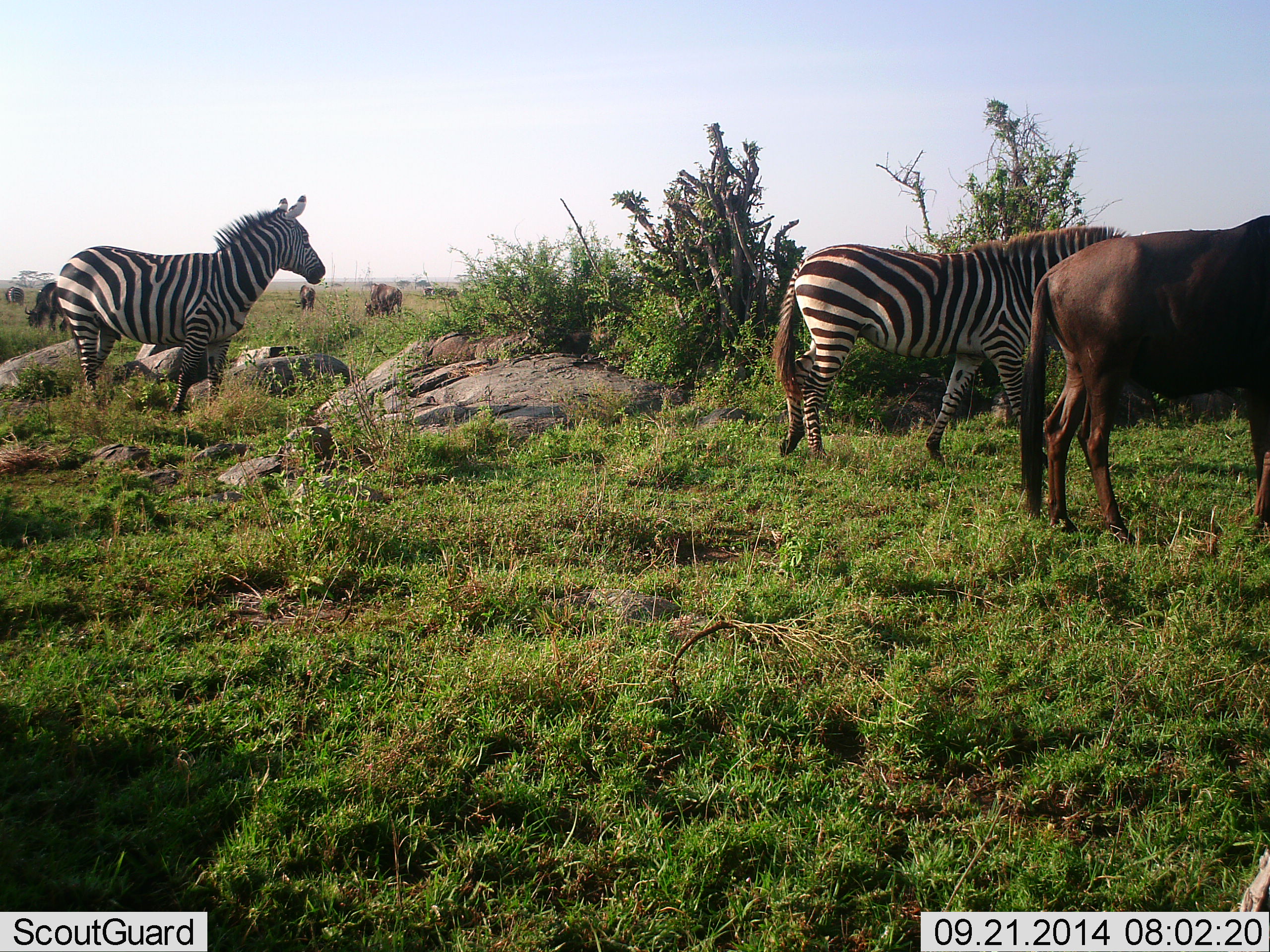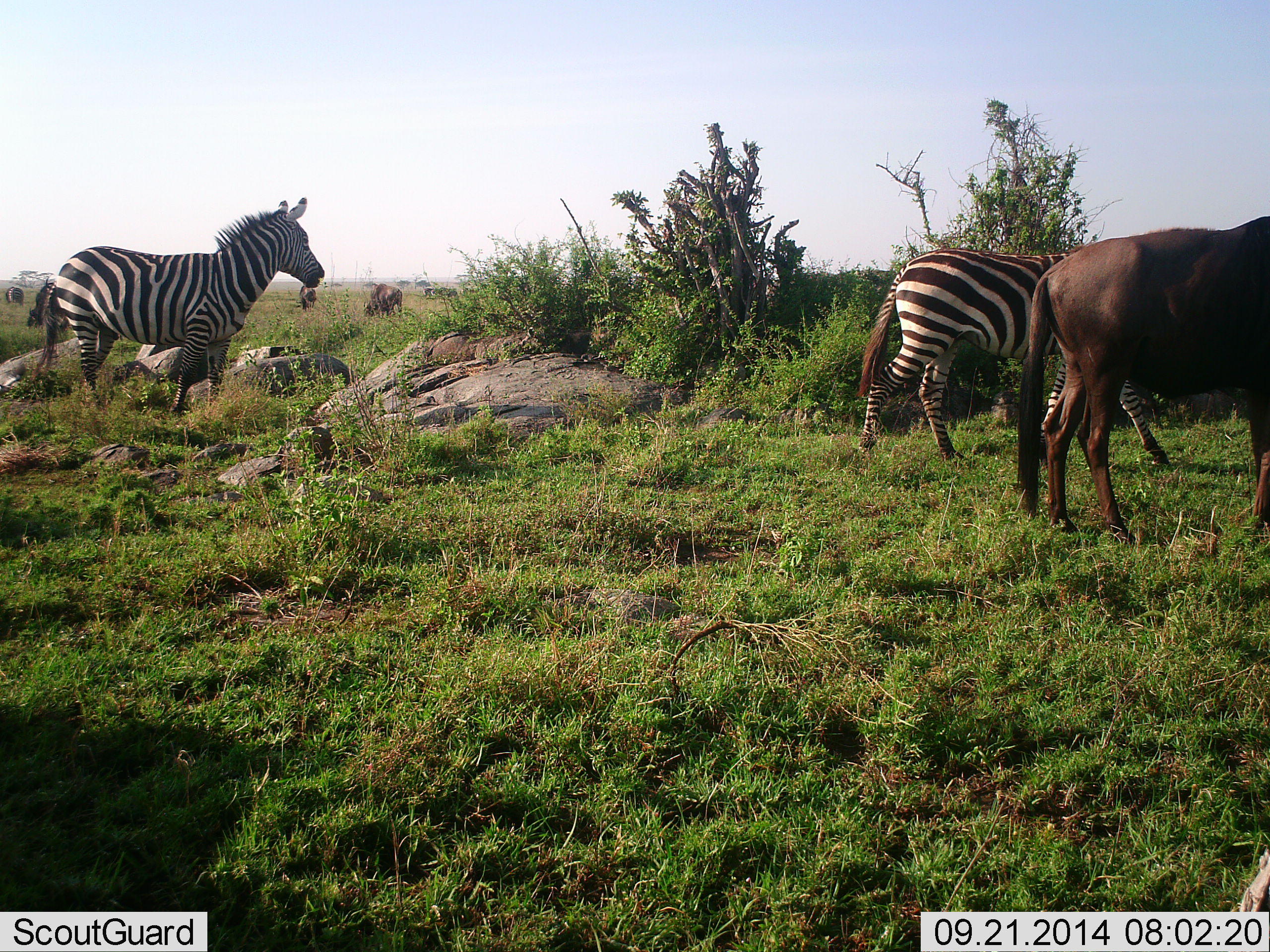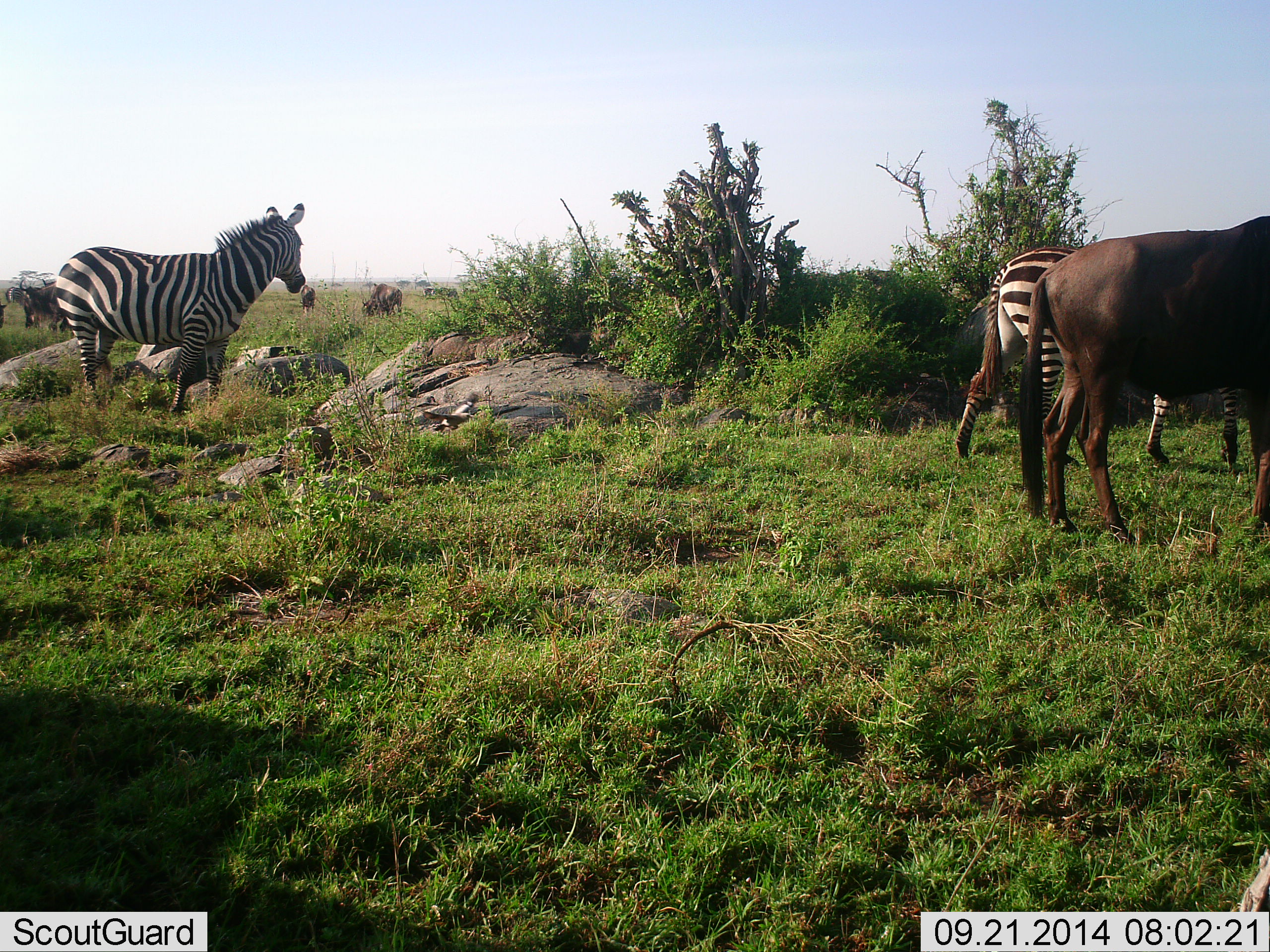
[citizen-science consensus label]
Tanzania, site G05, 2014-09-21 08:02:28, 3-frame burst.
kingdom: Animalia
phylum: Chordata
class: Mammalia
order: Artiodactyla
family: Bovidae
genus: Connochaetes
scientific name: Connochaetes taurinus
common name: blue wildebeest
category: wildebeest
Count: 2.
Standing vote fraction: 100%.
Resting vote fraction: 0%.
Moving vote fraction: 18%.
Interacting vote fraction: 0%.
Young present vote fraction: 0%.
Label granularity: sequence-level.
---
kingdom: Animalia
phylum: Chordata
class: Mammalia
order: Perissodactyla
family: Equidae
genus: Equus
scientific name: Equus quagga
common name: plains zebra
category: zebra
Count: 2.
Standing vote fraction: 47%.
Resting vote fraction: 0%.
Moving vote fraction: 80%.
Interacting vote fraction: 0%.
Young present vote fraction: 0%.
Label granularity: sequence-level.